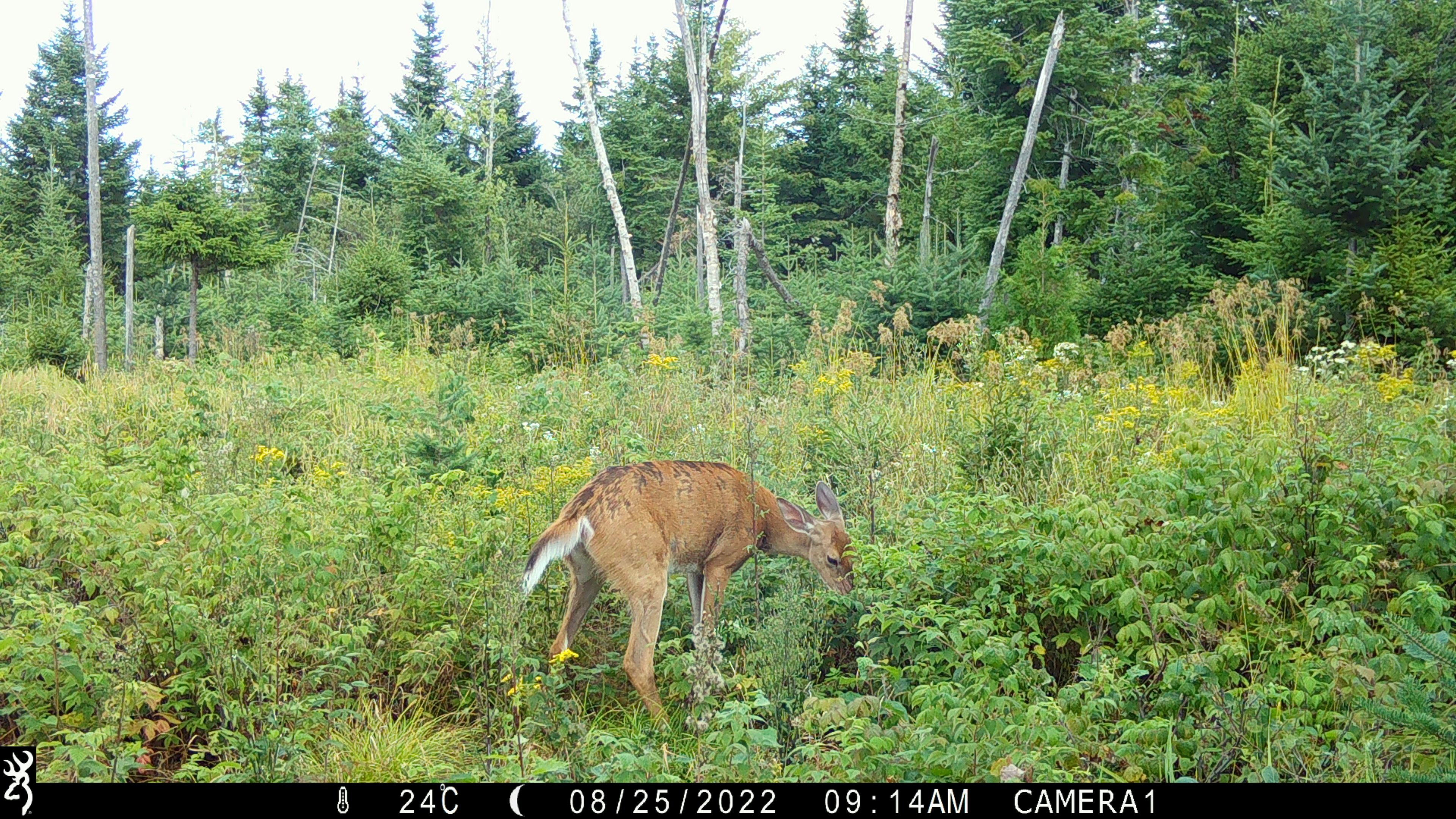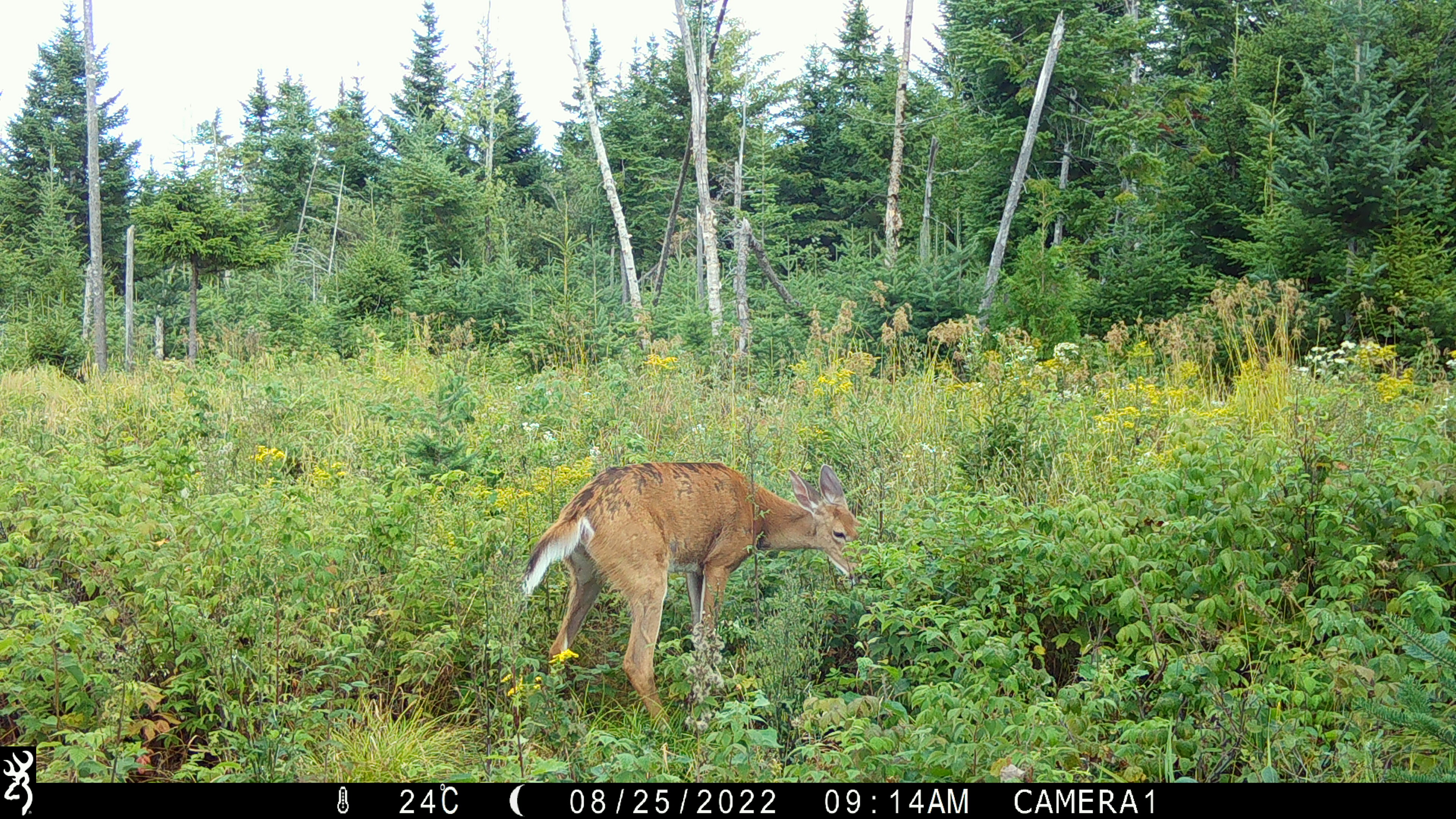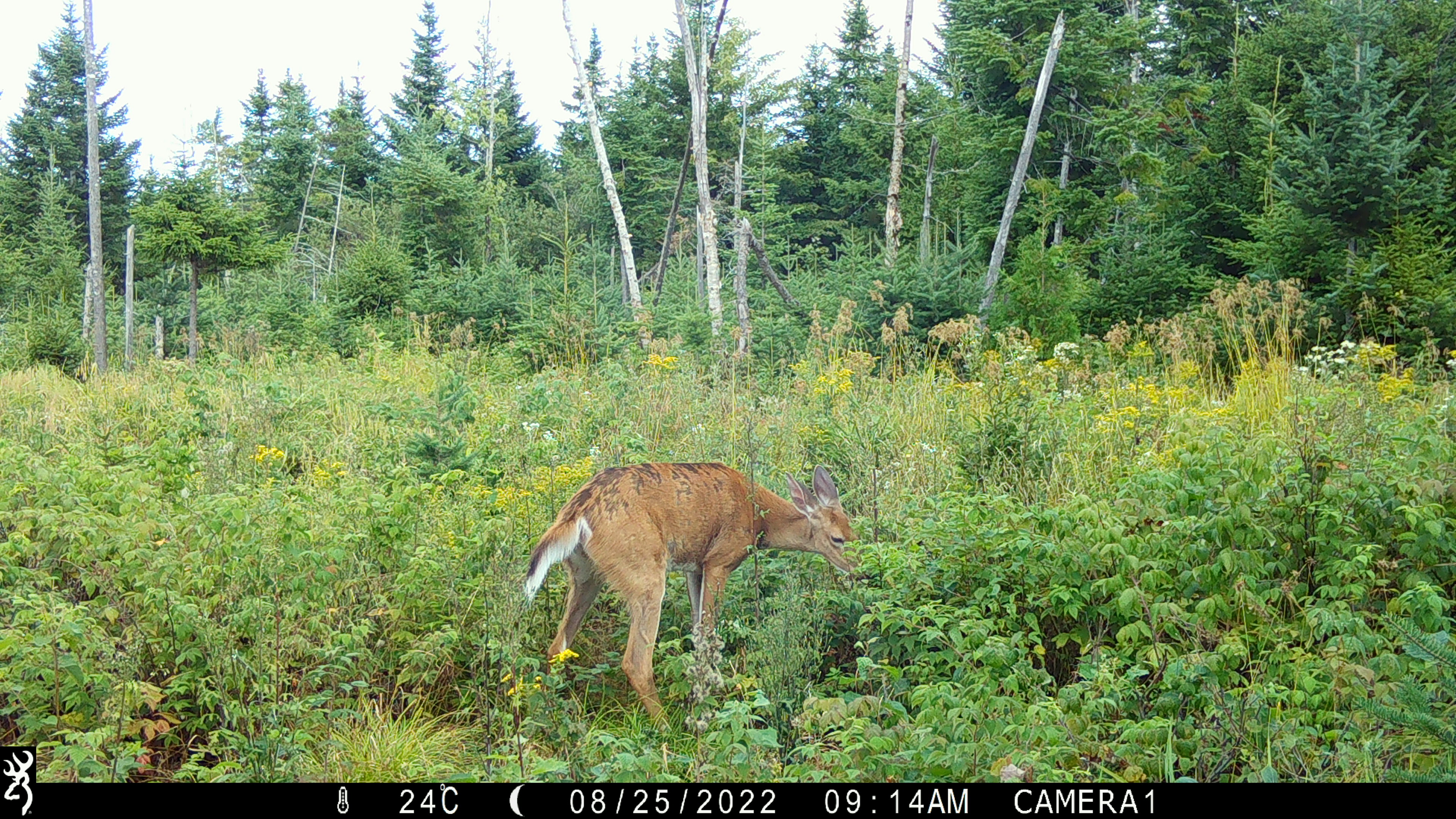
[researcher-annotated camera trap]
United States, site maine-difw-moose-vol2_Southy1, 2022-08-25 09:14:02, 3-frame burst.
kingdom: Animalia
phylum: Chordata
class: Mammalia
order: Artiodactyla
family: Cervidae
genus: Odocoileus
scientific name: Odocoileus virginianus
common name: white-tailed deer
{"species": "white-tailed deer (Odocoileus virginianus)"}